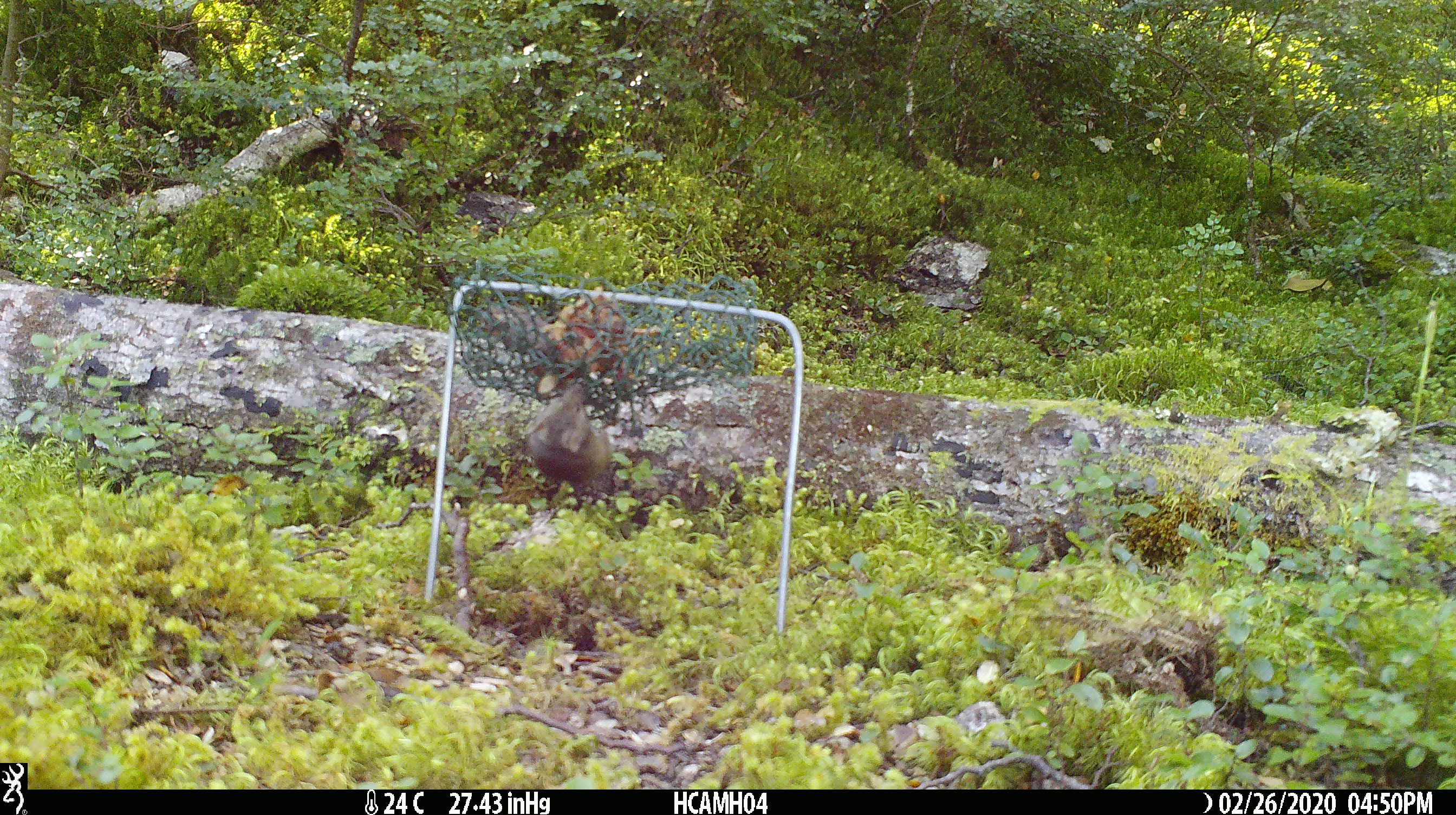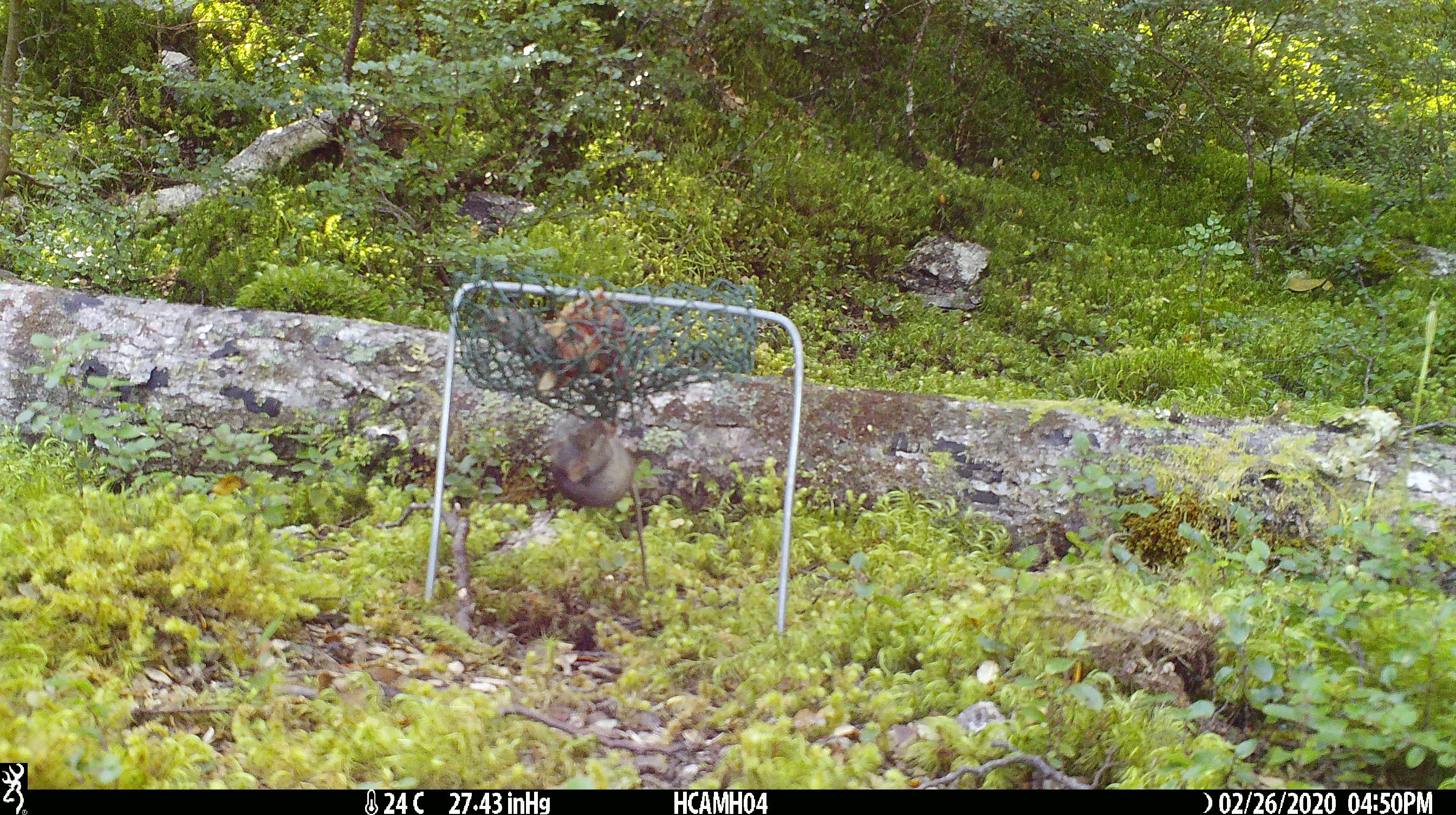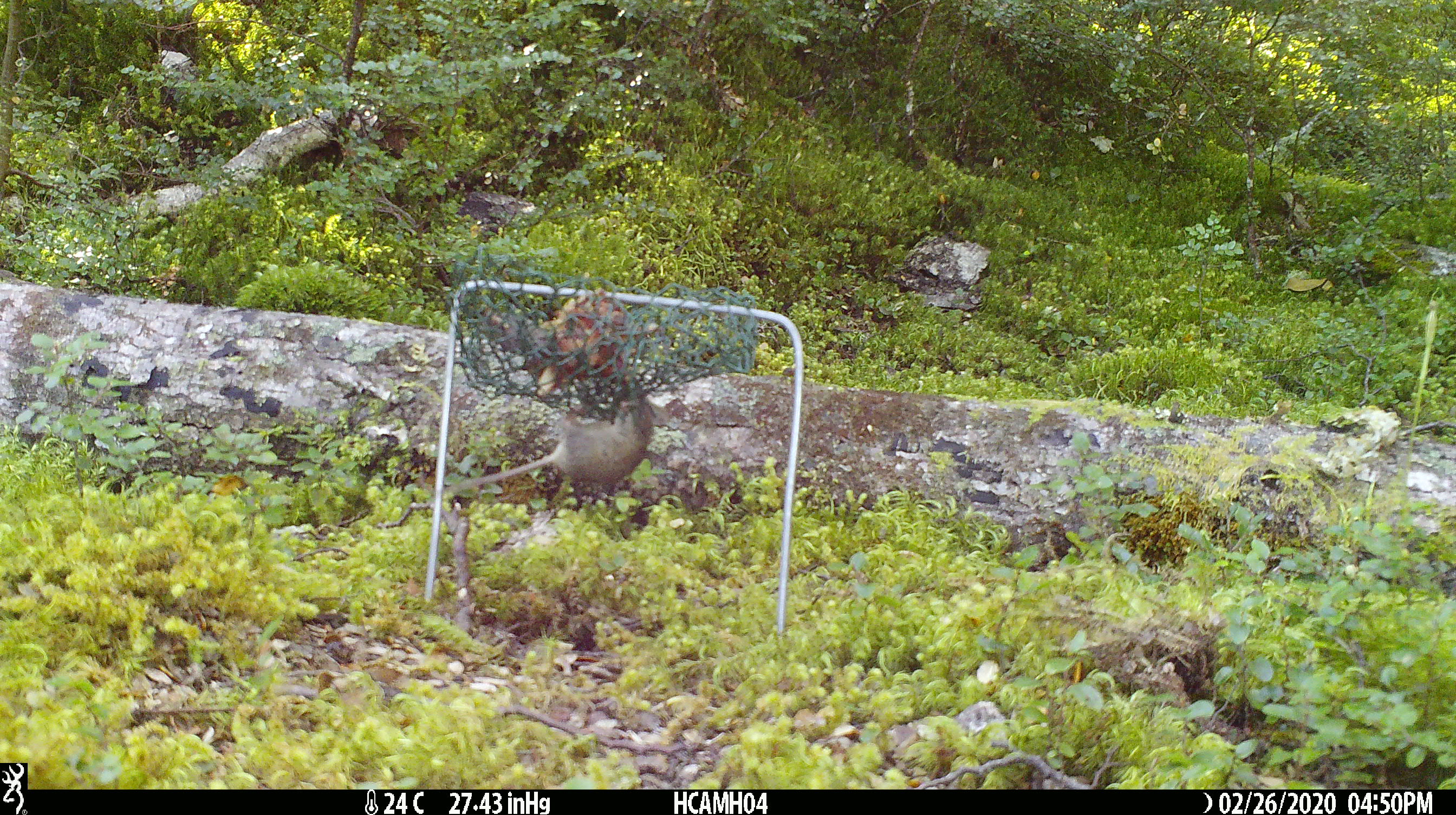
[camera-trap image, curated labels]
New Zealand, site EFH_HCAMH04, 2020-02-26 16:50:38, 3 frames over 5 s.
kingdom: Animalia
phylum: Chordata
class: Mammalia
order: Rodentia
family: Muridae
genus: Mus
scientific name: Mus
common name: mouse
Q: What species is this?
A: Mouse (Mus).